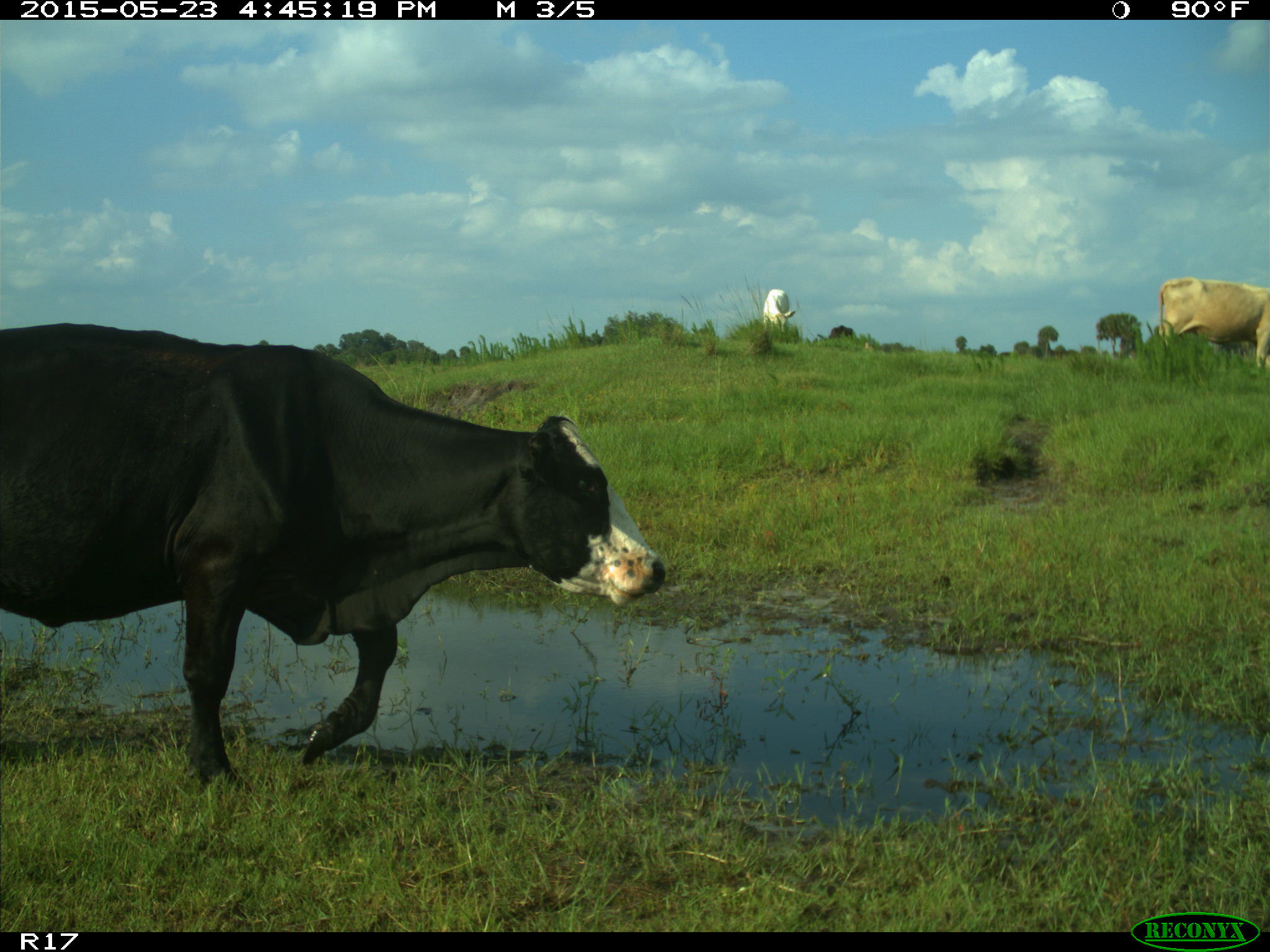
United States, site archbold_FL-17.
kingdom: Animalia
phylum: Chordata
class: Mammalia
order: Artiodactyla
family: Bovidae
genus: Bos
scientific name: Bos taurus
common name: domestic cow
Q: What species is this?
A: Bos taurus (domestic cow).